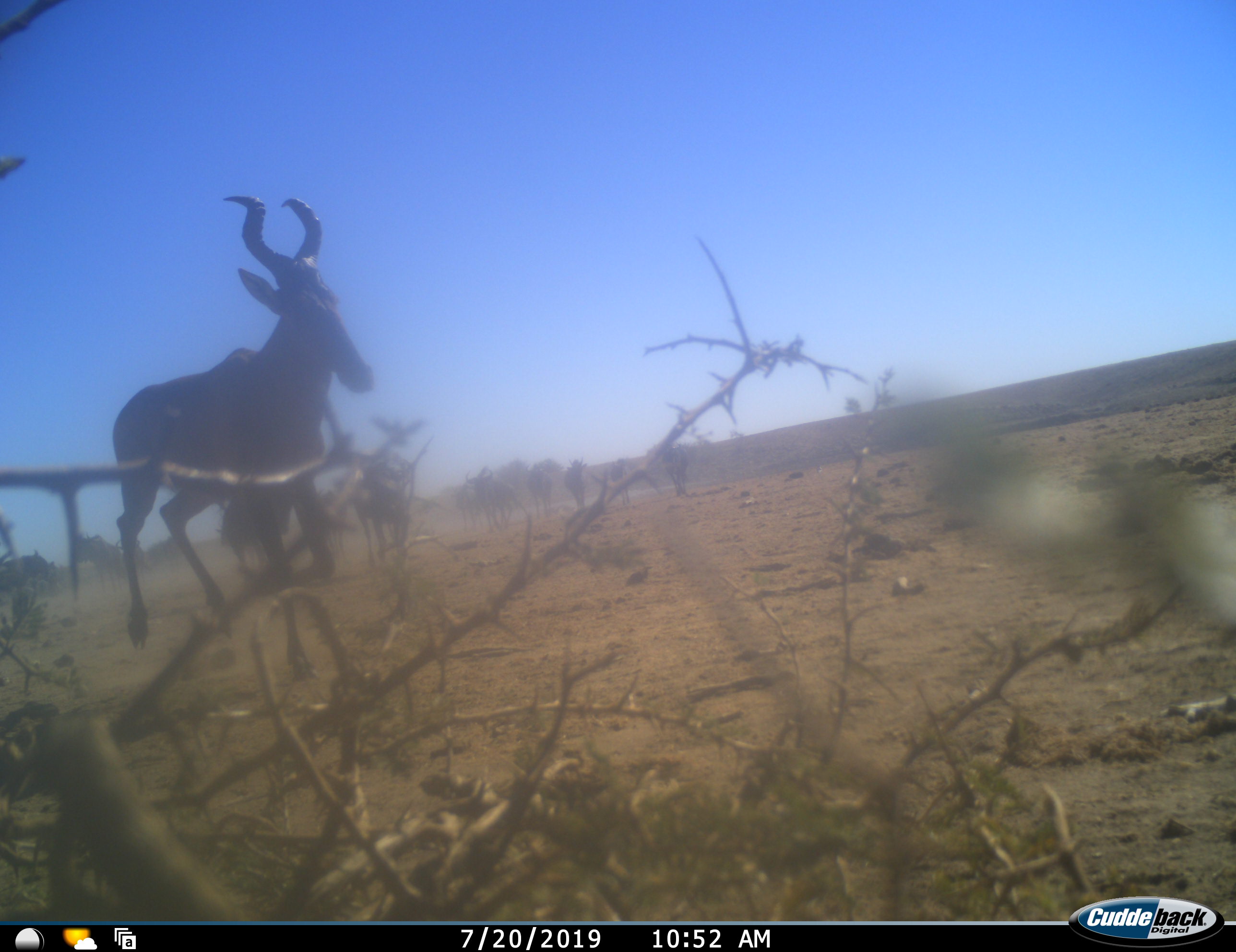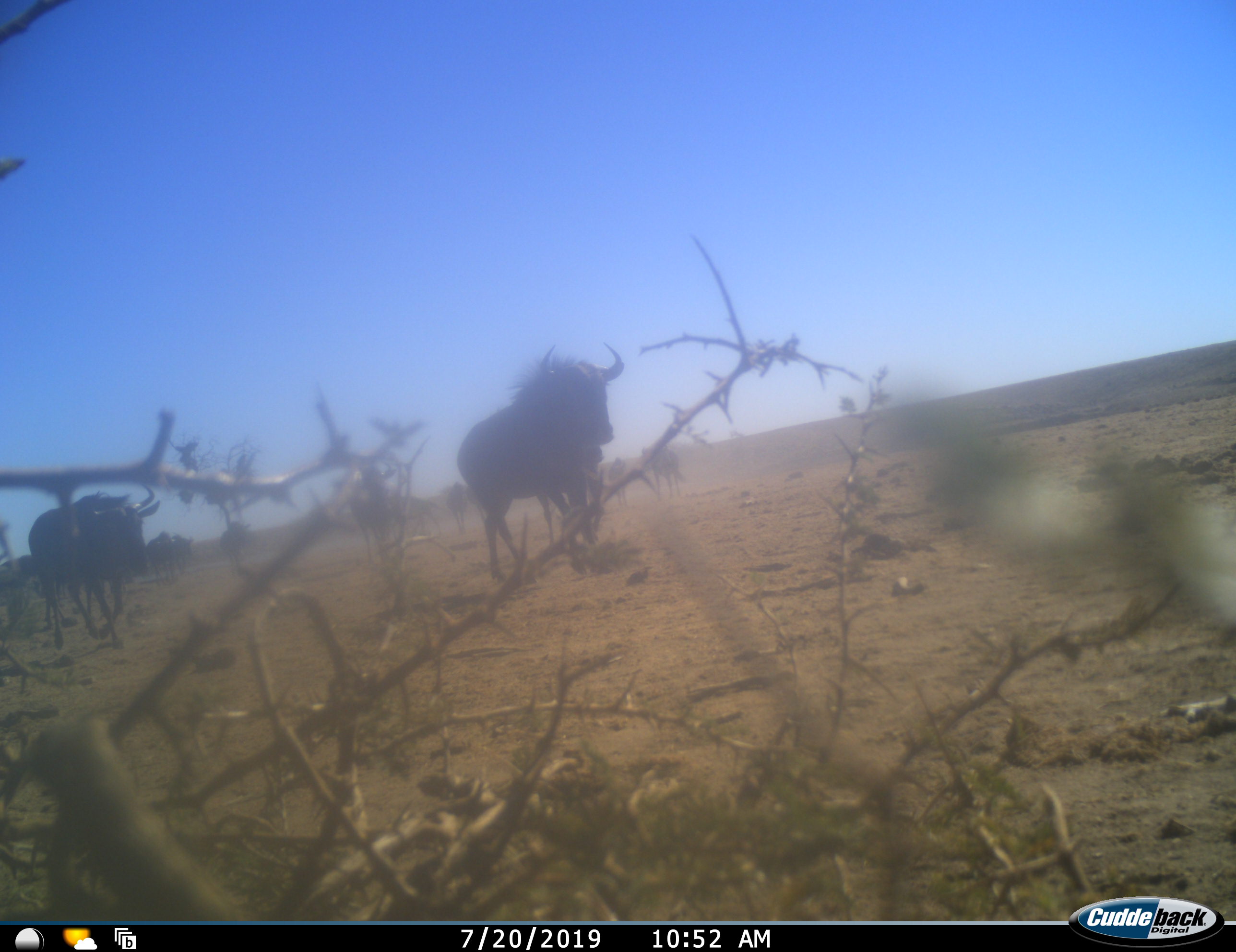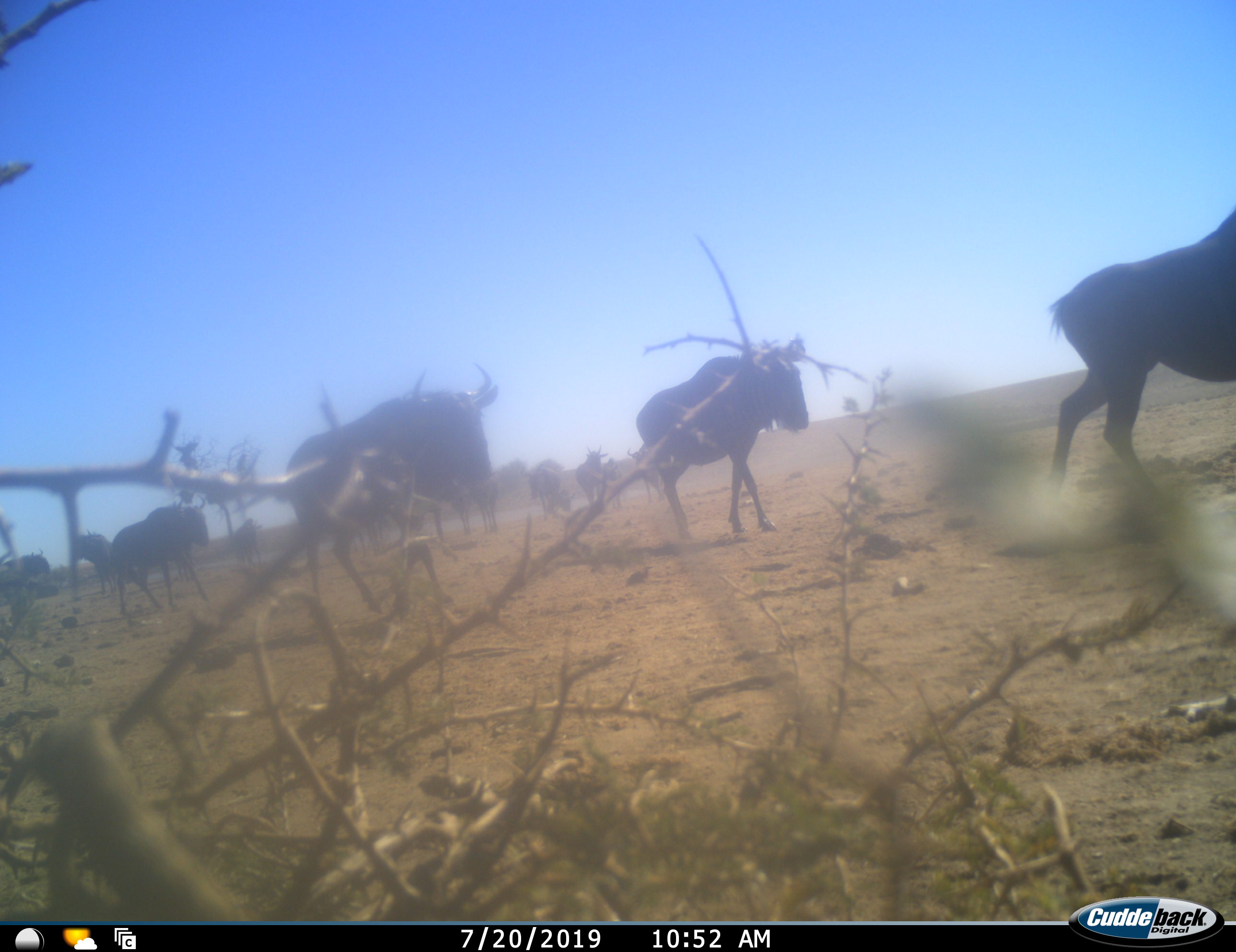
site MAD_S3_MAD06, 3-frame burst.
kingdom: Animalia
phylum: Chordata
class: Mammalia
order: Artiodactyla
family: Bovidae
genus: Alcelaphus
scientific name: Alcelaphus buselaphus caama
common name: red hartebeest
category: hartebeestred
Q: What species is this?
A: Hartebeestred (red hartebeest) (Alcelaphus buselaphus caama).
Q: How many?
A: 1.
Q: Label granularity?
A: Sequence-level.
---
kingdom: Animalia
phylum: Chordata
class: Mammalia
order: Artiodactyla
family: Bovidae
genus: Connochaetes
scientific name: Connochaetes taurinus taurinus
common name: blue wildebeest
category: wildebeestblue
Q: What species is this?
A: Wildebeestblue (blue wildebeest) (Connochaetes taurinus taurinus).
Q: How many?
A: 10.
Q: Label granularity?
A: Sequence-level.